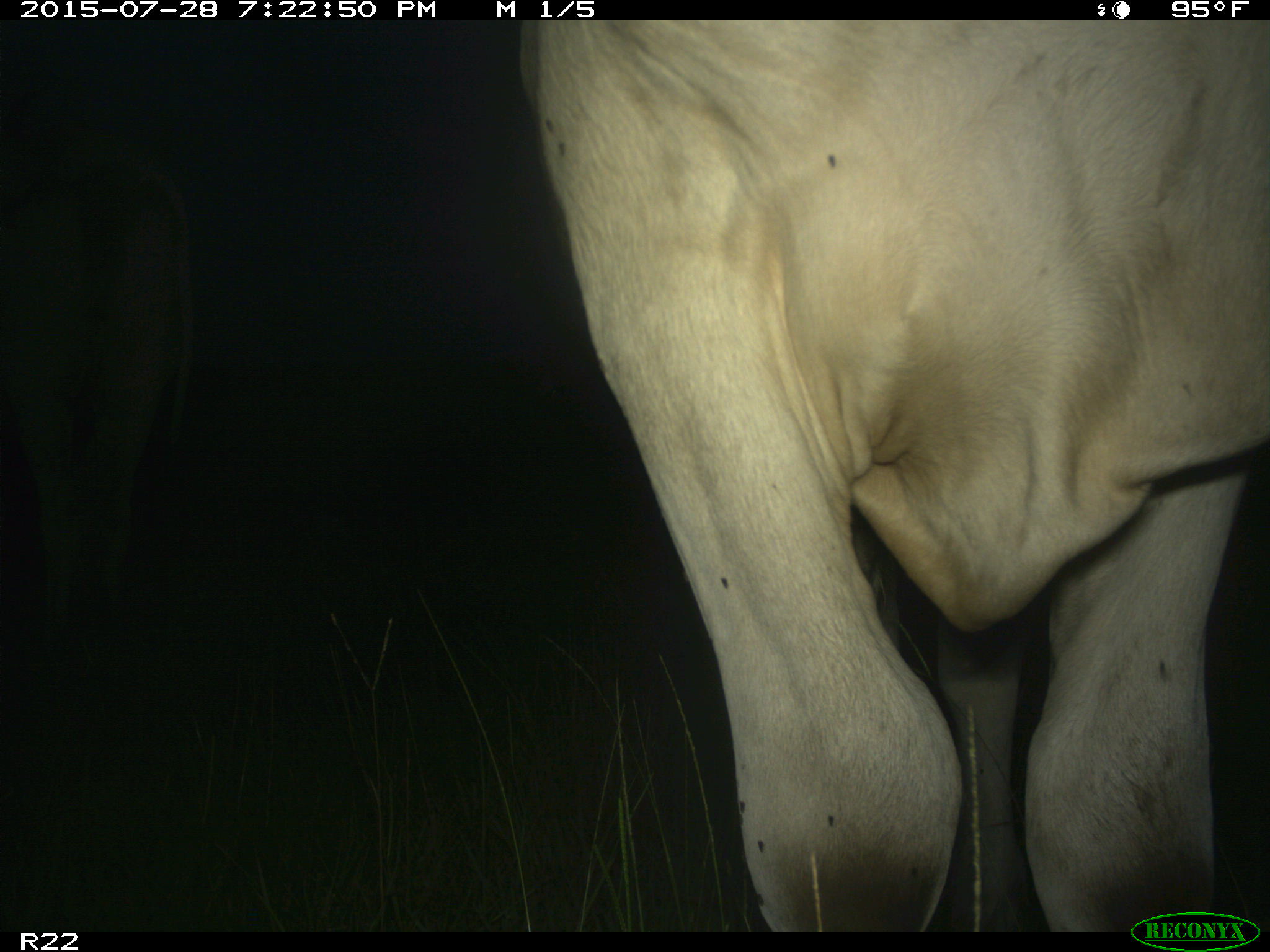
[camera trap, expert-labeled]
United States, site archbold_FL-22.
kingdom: Animalia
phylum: Chordata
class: Mammalia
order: Artiodactyla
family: Bovidae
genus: Bos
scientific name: Bos taurus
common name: domestic cow